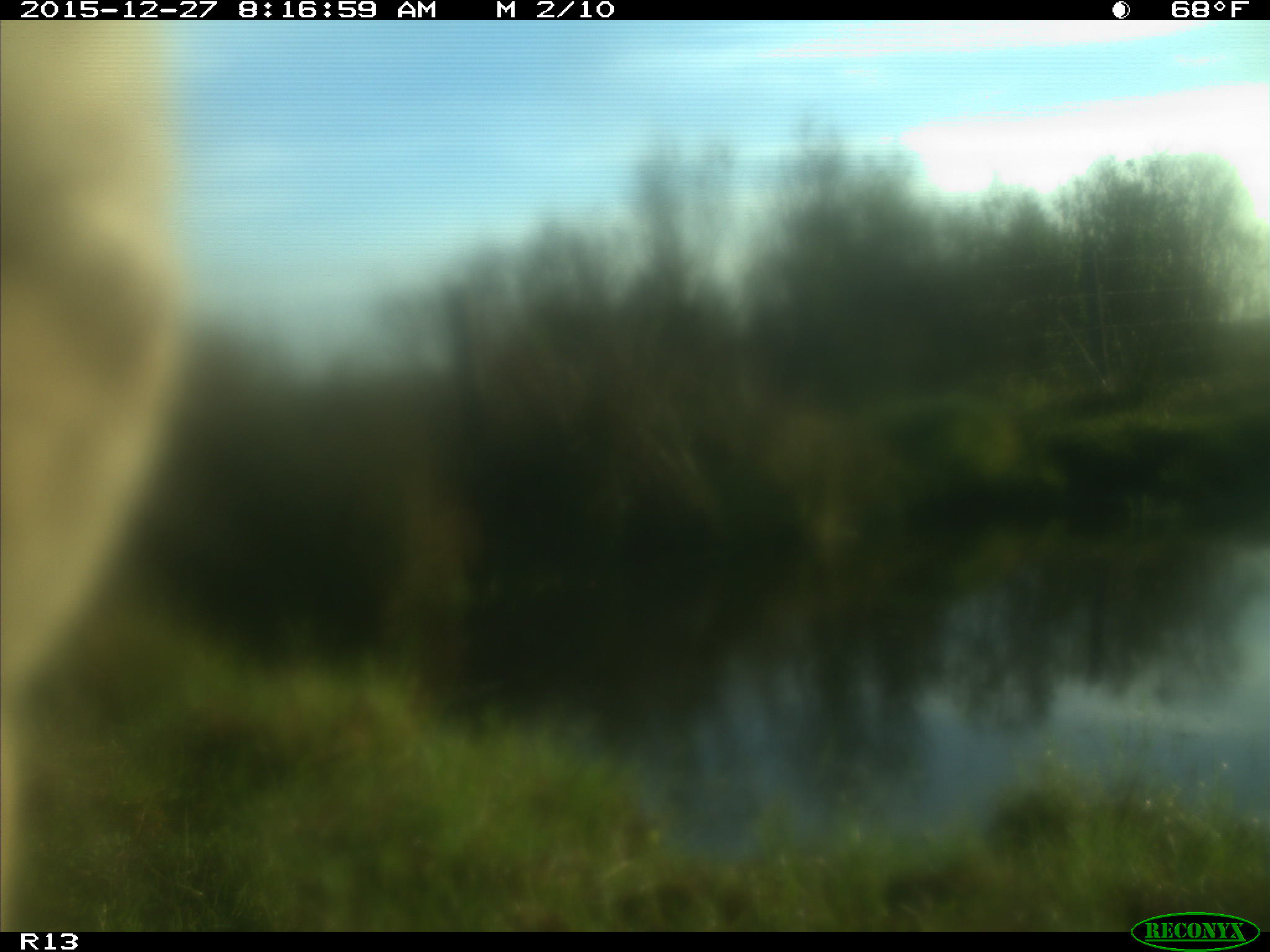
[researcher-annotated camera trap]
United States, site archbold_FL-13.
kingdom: Animalia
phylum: Chordata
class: Mammalia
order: Artiodactyla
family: Bovidae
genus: Bos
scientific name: Bos taurus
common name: domestic cow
Bos taurus (domestic cow).